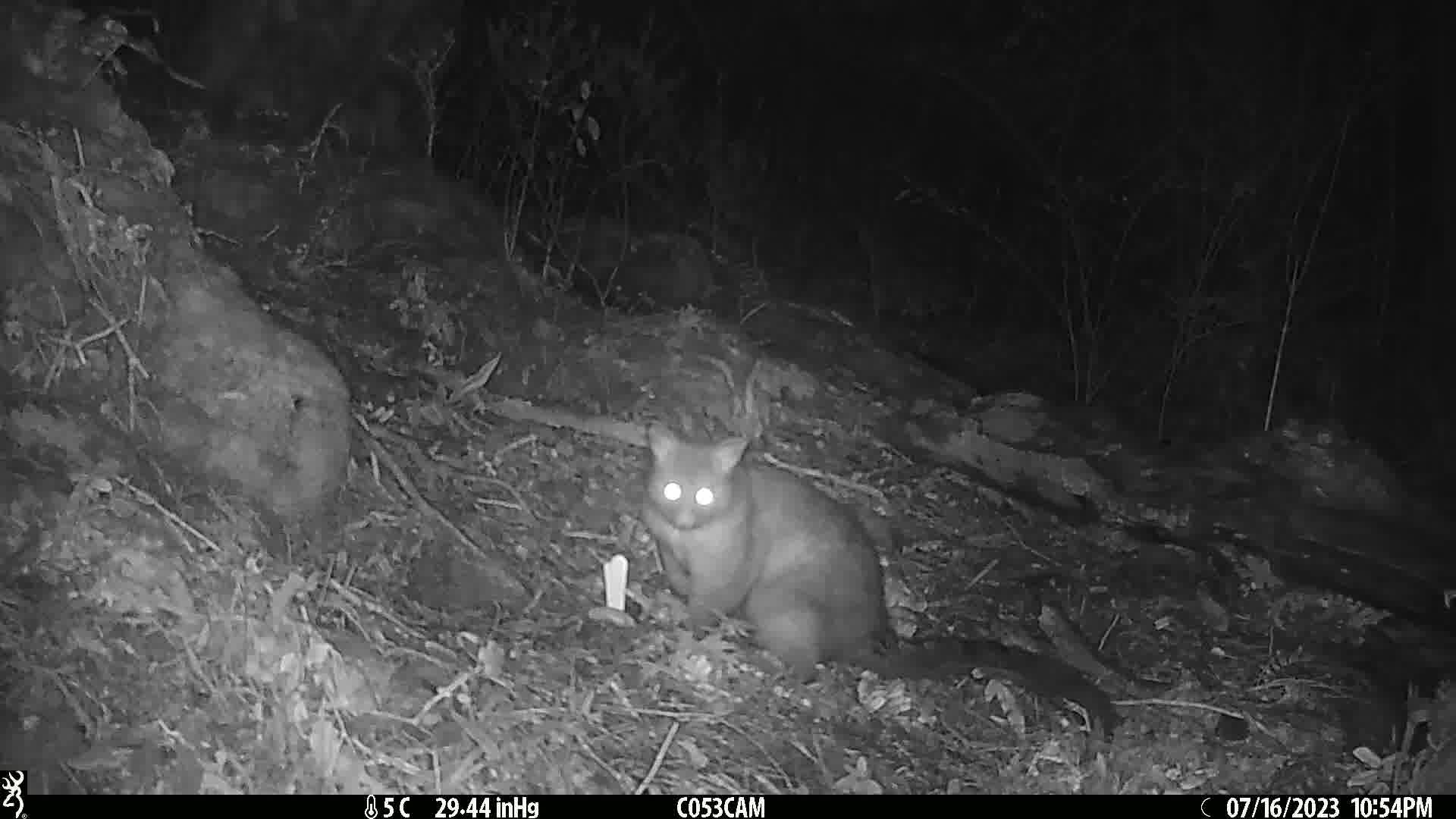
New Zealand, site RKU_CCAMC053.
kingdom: Animalia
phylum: Chordata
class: Mammalia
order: Diprotodontia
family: Phalangeridae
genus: Trichosurus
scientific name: Trichosurus vulpecula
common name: common brushtail possum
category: possum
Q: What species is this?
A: Possum (common brushtail possum) (Trichosurus vulpecula).